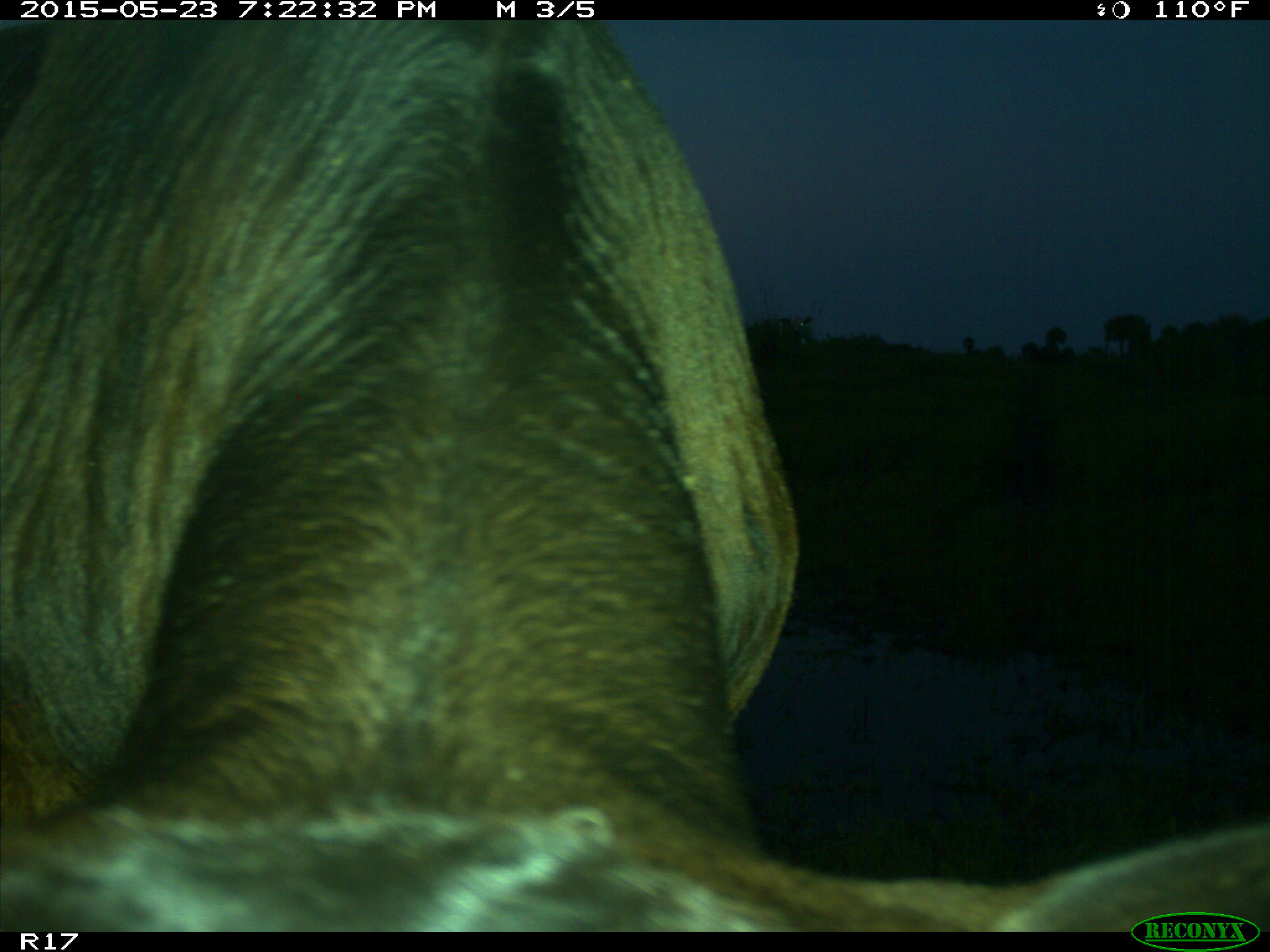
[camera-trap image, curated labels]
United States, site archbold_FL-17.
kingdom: Animalia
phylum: Chordata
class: Mammalia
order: Artiodactyla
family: Bovidae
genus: Bos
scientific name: Bos taurus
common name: domestic cow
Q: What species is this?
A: Bos taurus (domestic cow).